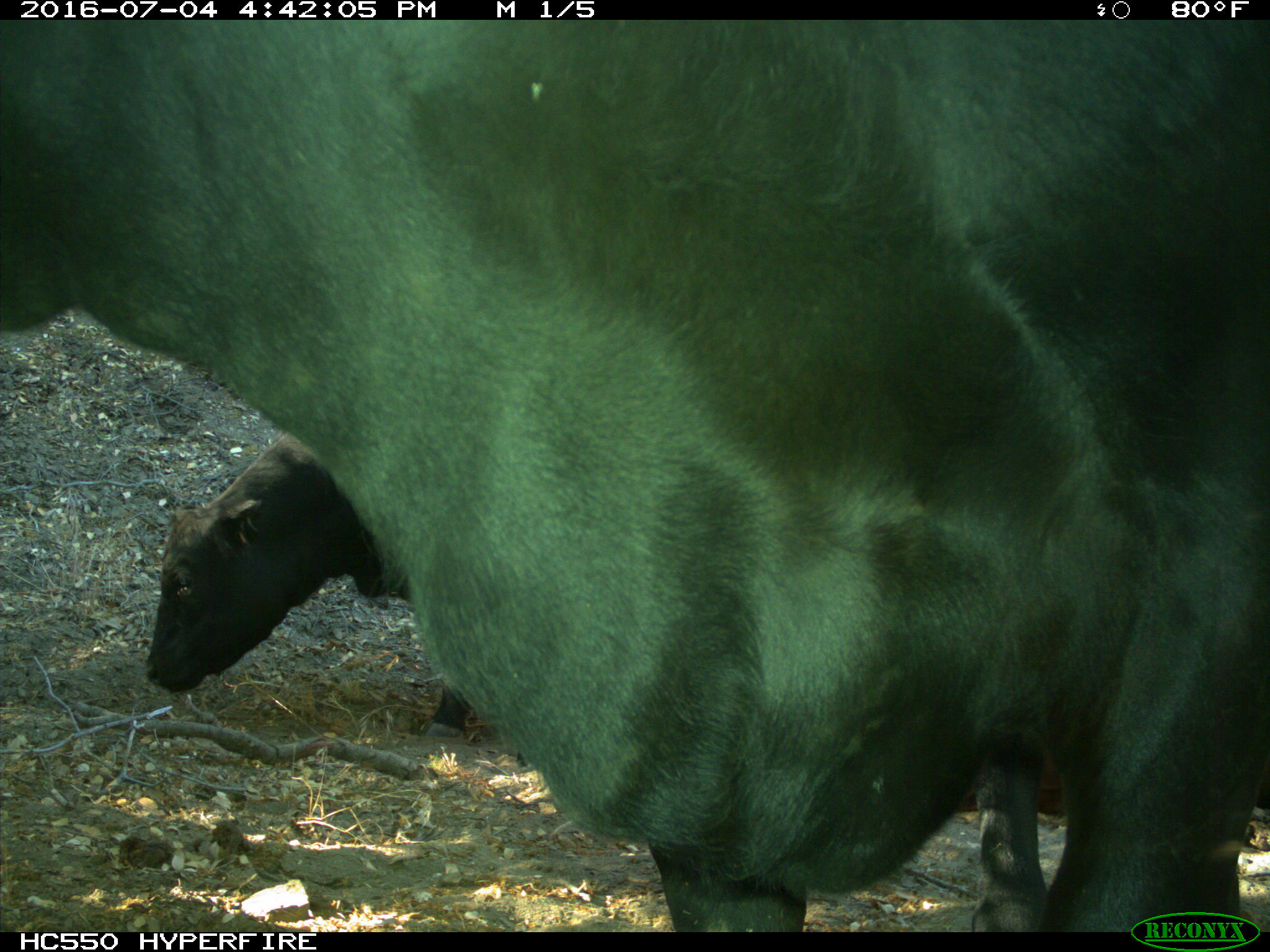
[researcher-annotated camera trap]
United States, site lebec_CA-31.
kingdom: Animalia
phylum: Chordata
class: Mammalia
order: Artiodactyla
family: Bovidae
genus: Bos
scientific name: Bos taurus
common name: domestic cow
Bos taurus (domestic cow).